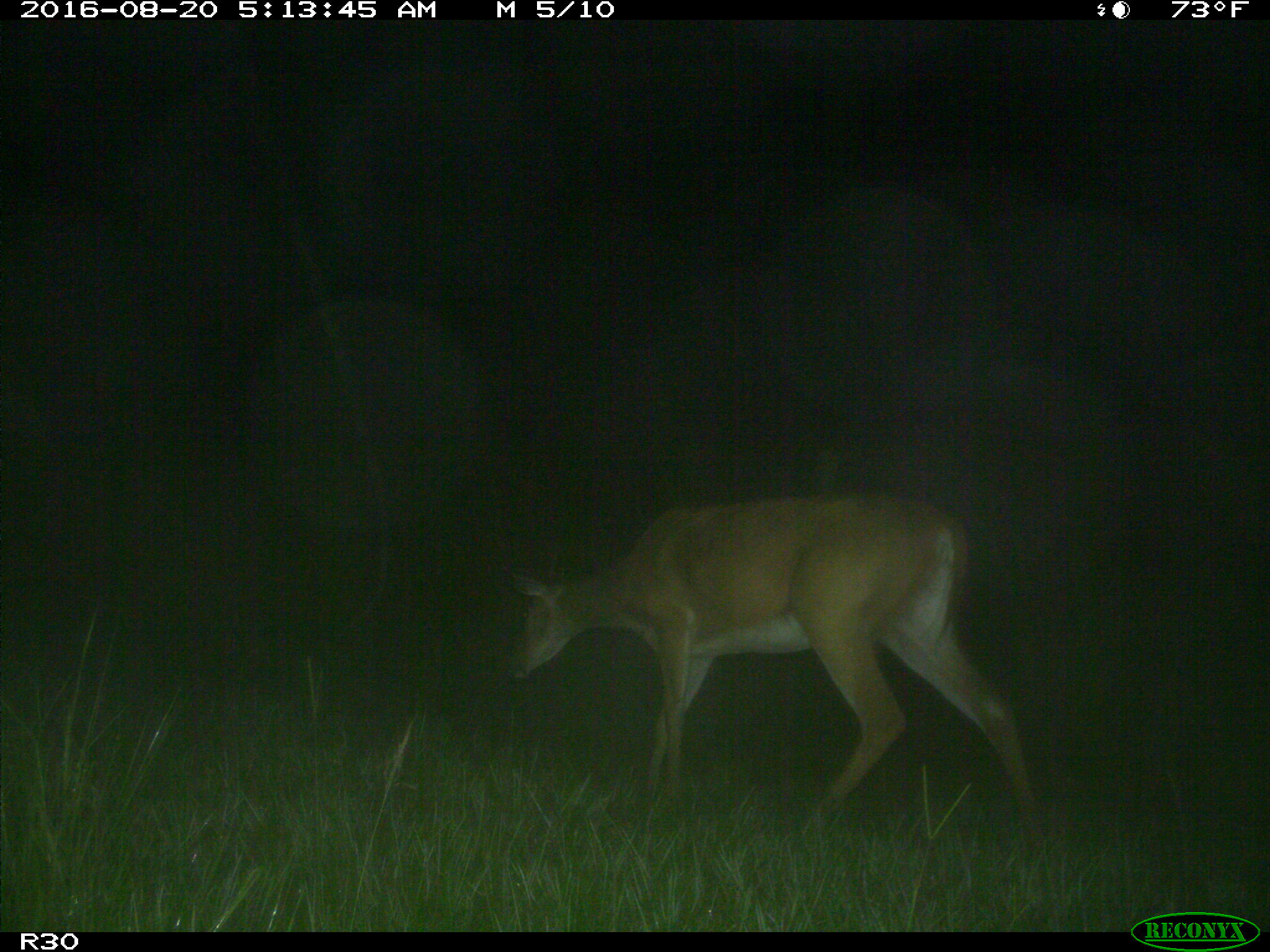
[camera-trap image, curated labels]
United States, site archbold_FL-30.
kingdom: Animalia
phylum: Chordata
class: Mammalia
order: Artiodactyla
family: Cervidae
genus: Odocoileus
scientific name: Odocoileus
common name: deer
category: unidentified deer